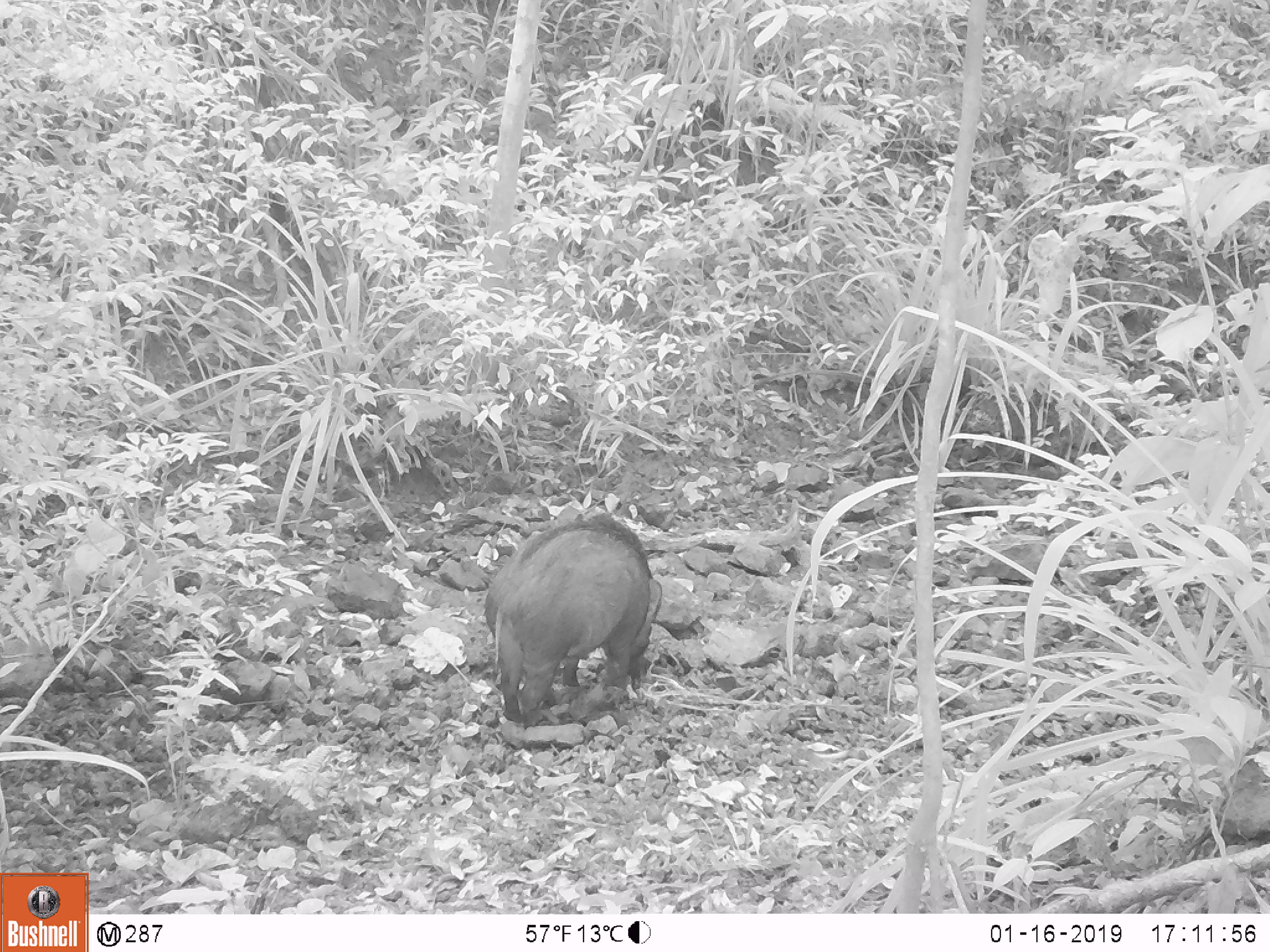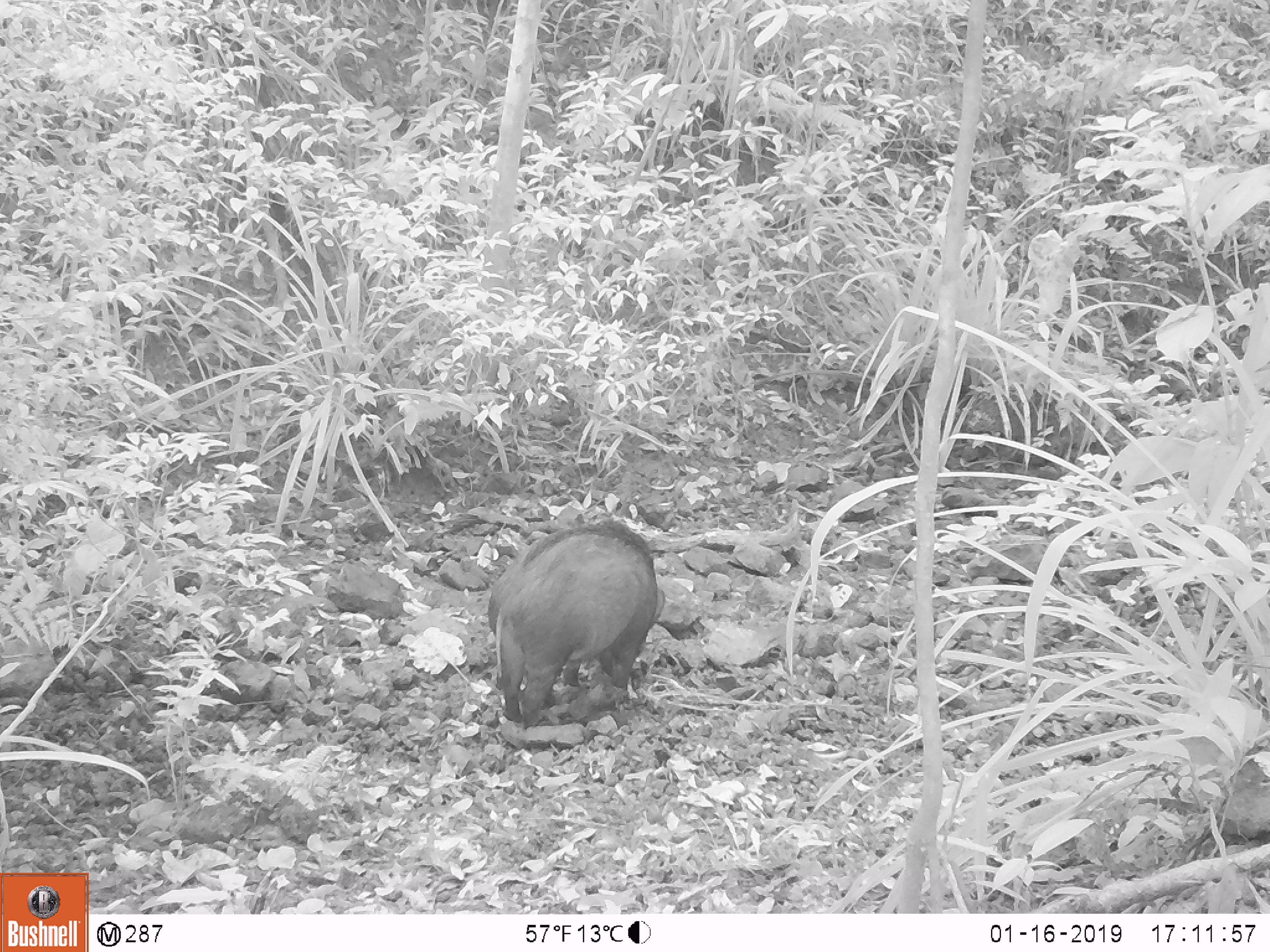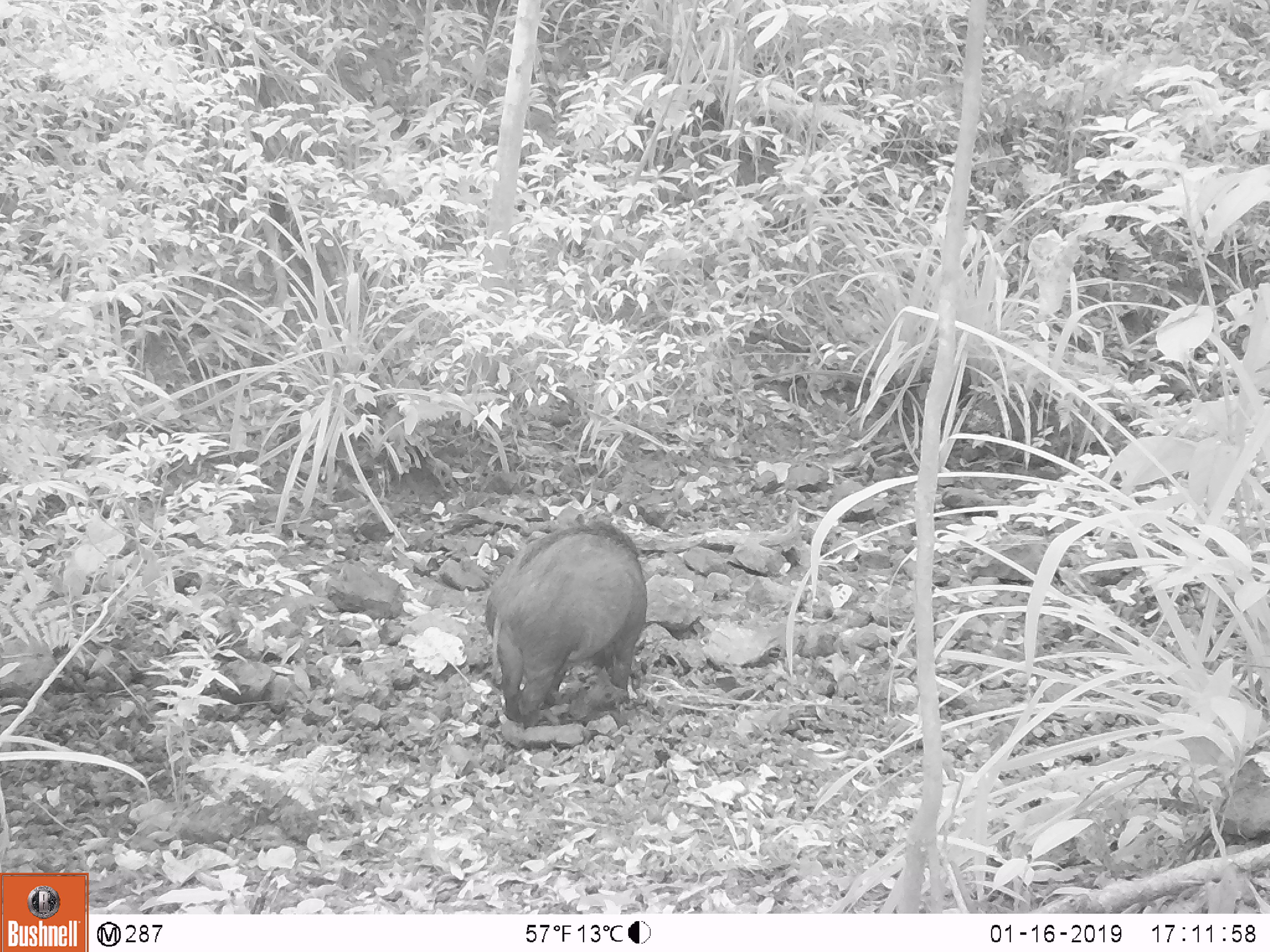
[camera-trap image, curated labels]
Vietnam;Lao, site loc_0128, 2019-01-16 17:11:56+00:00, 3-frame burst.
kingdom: Animalia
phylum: Chordata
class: Mammalia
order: Artiodactyla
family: Suidae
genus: Sus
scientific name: Sus scrofa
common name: eurasian wild pig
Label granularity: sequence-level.